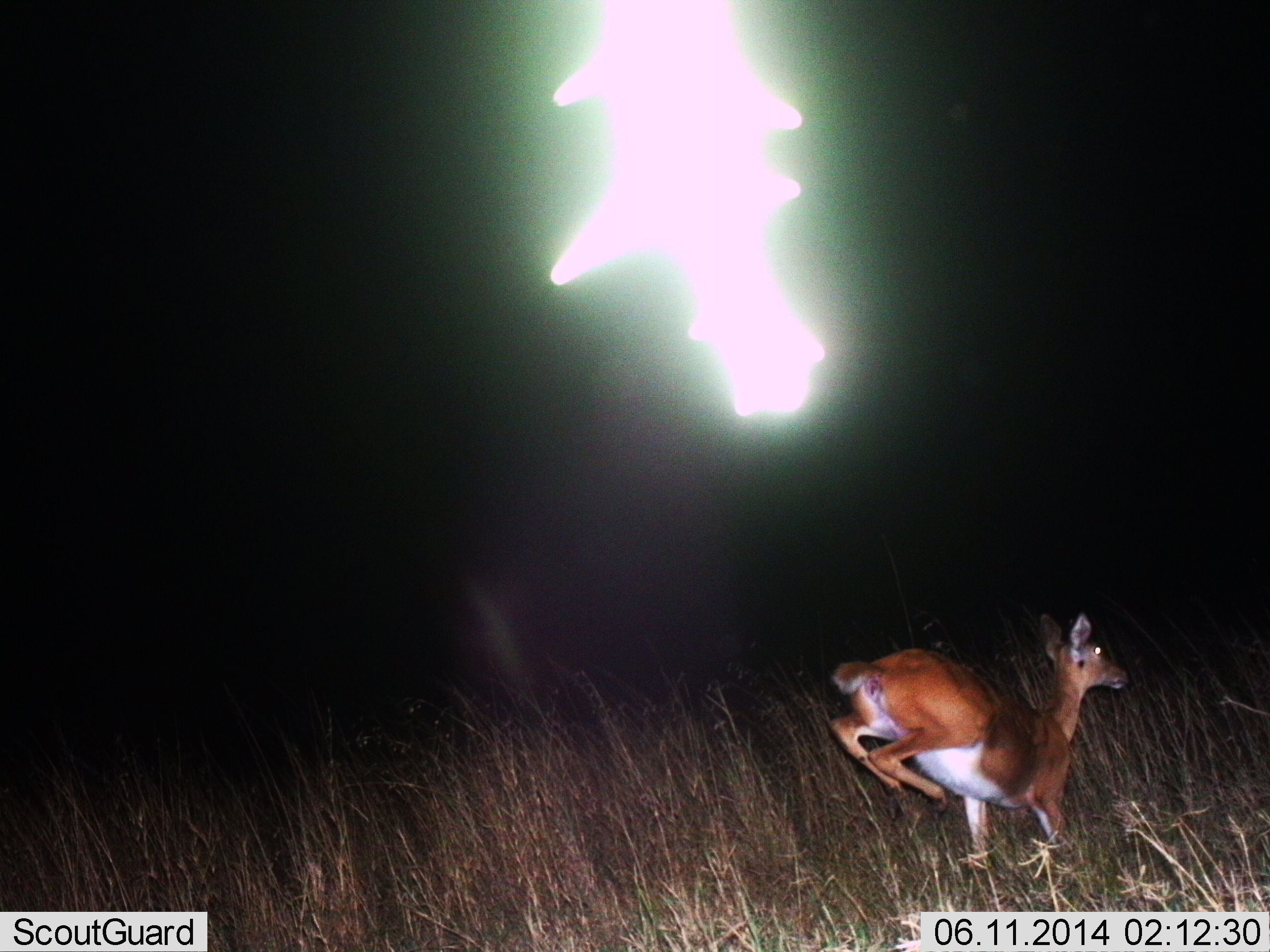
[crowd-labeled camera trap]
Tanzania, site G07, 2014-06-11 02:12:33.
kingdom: Animalia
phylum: Chordata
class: Mammalia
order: Artiodactyla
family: Bovidae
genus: Redunca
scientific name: Redunca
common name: reedbuck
Reedbuck (Redunca), count 1. Behavior (volunteer vote fractions): standing 0%, resting 0%, moving 100%, interacting 0%. Young present (vote fraction): 0%. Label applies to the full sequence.